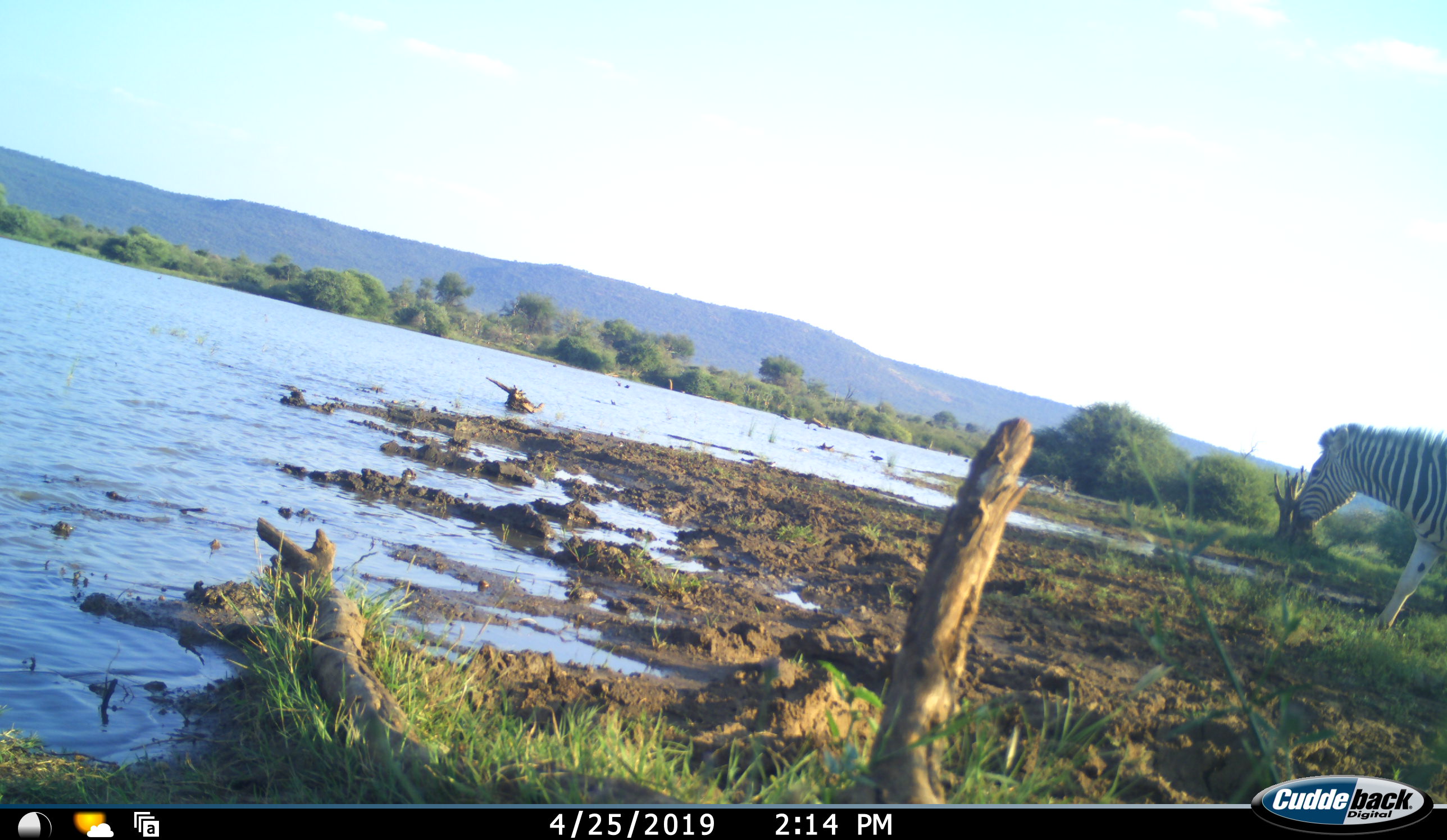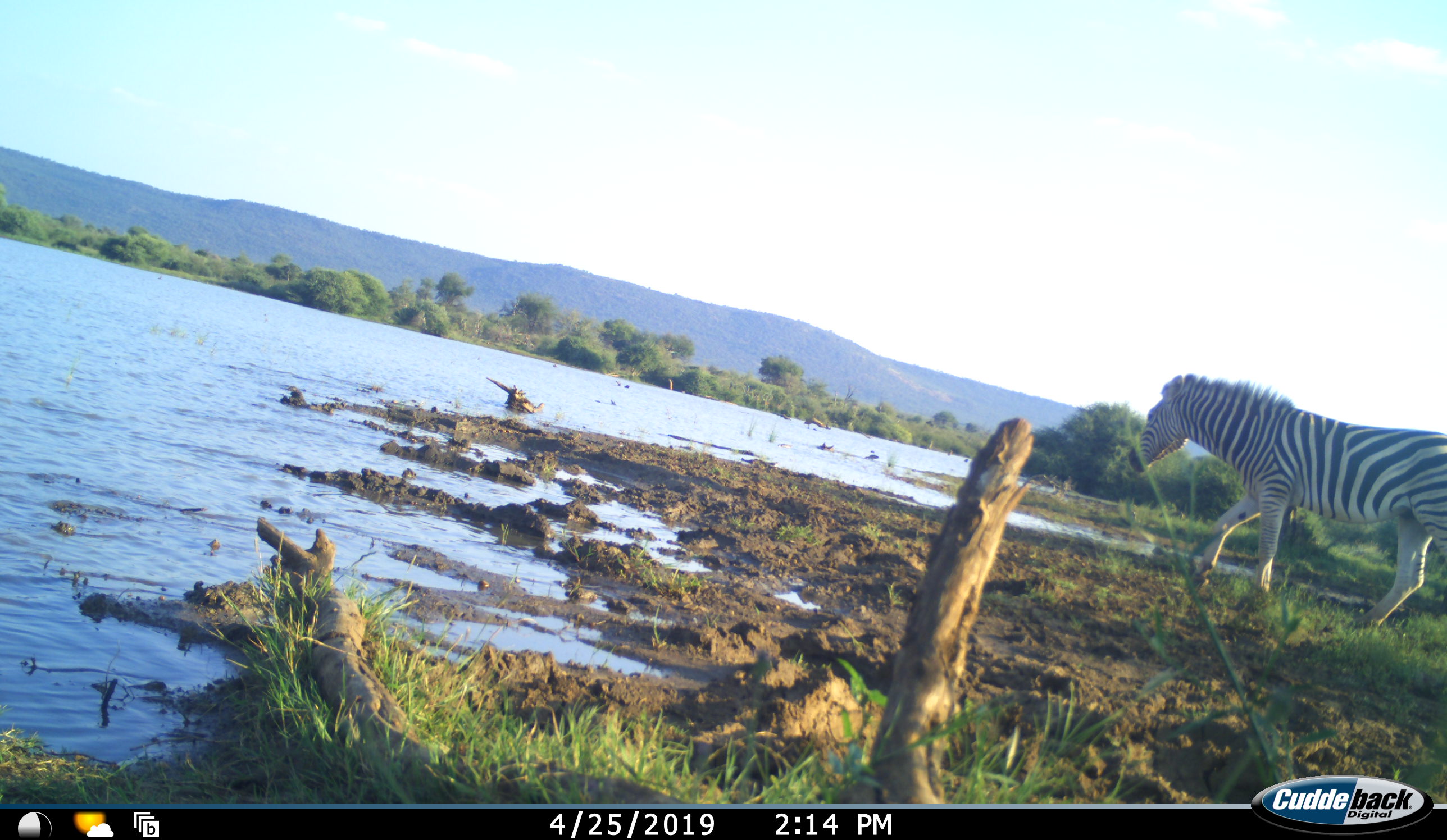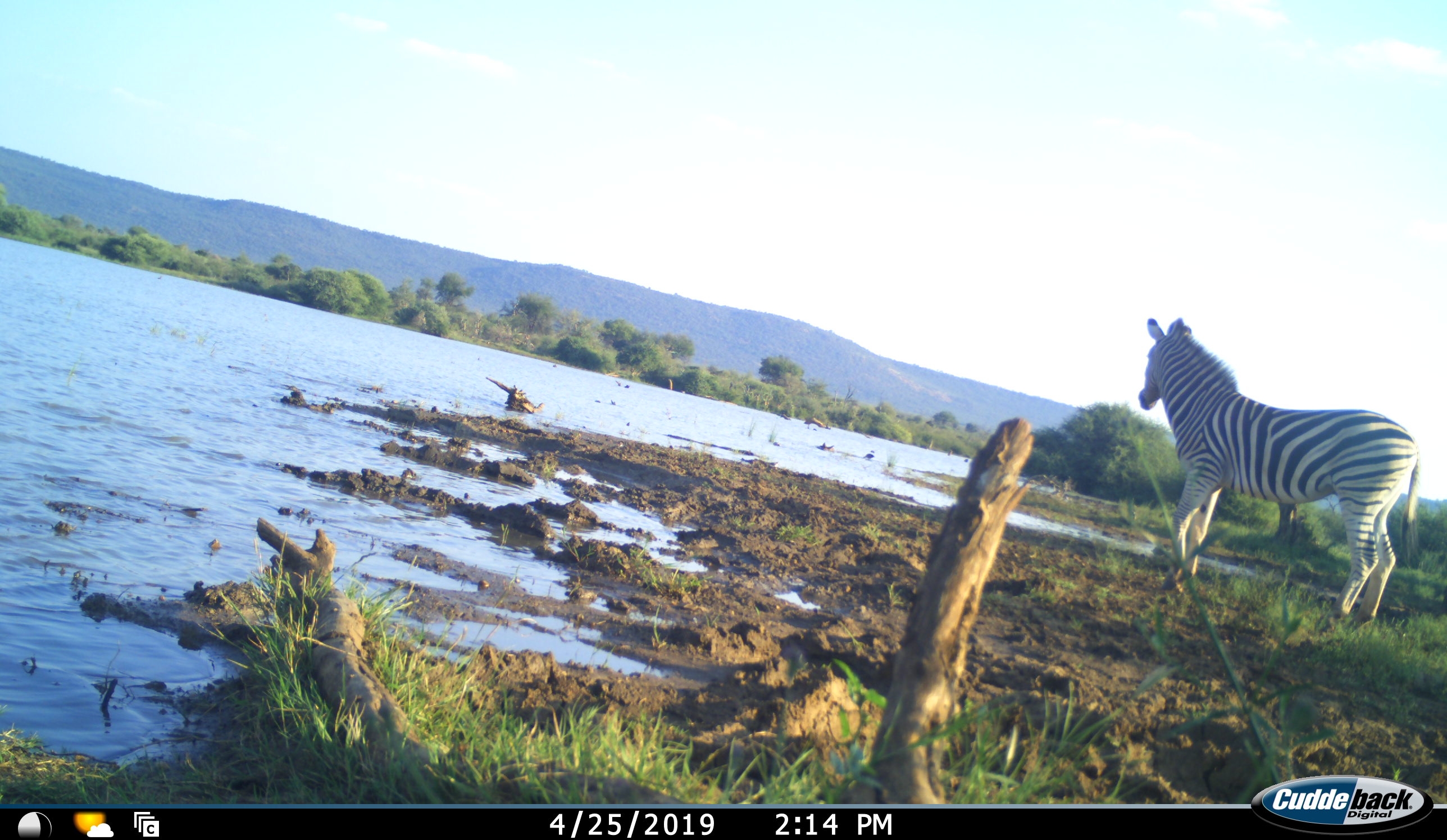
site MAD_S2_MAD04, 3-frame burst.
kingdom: Animalia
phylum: Chordata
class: Mammalia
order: Perissodactyla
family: Equidae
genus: Equus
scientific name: Equus quagga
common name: plains zebra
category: zebraplains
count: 1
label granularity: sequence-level